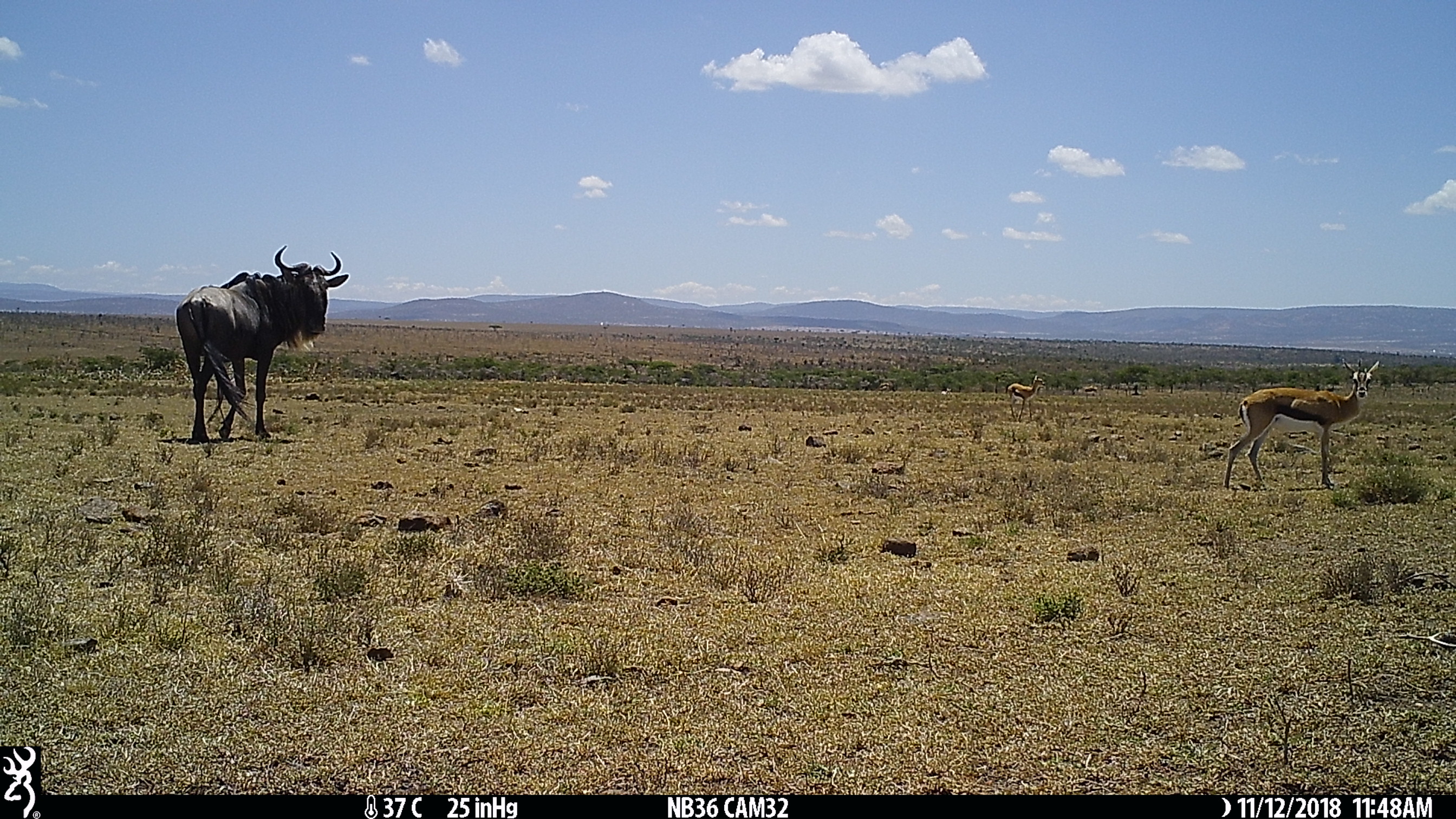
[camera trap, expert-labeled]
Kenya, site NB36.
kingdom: Animalia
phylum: Chordata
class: Mammalia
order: Artiodactyla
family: Bovidae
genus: Connochaetes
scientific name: Connochaetes taurinus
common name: blue wildebeest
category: wildebeest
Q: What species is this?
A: Wildebeest (blue wildebeest) (Connochaetes taurinus).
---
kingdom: Animalia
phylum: Chordata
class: Mammalia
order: Artiodactyla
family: Bovidae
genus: Eudorcas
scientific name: Eudorcas thomsonii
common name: thomon's gazelle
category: gazelle thomsons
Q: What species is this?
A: Gazelle thomsons (thomon's gazelle) (Eudorcas thomsonii).